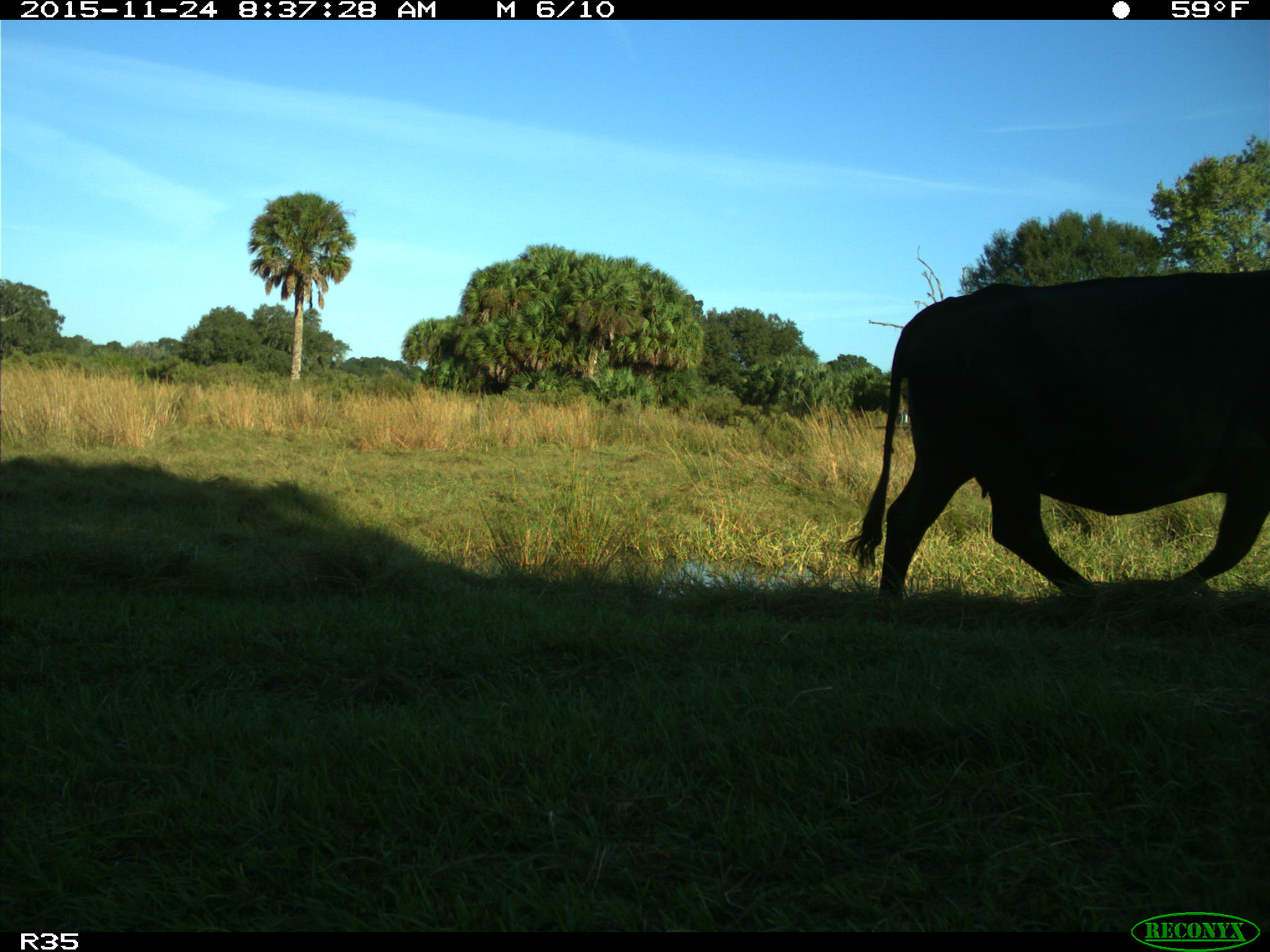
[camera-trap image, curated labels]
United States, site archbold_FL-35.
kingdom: Animalia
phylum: Chordata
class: Mammalia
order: Artiodactyla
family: Bovidae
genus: Bos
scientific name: Bos taurus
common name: domestic cow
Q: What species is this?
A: Bos taurus (domestic cow).